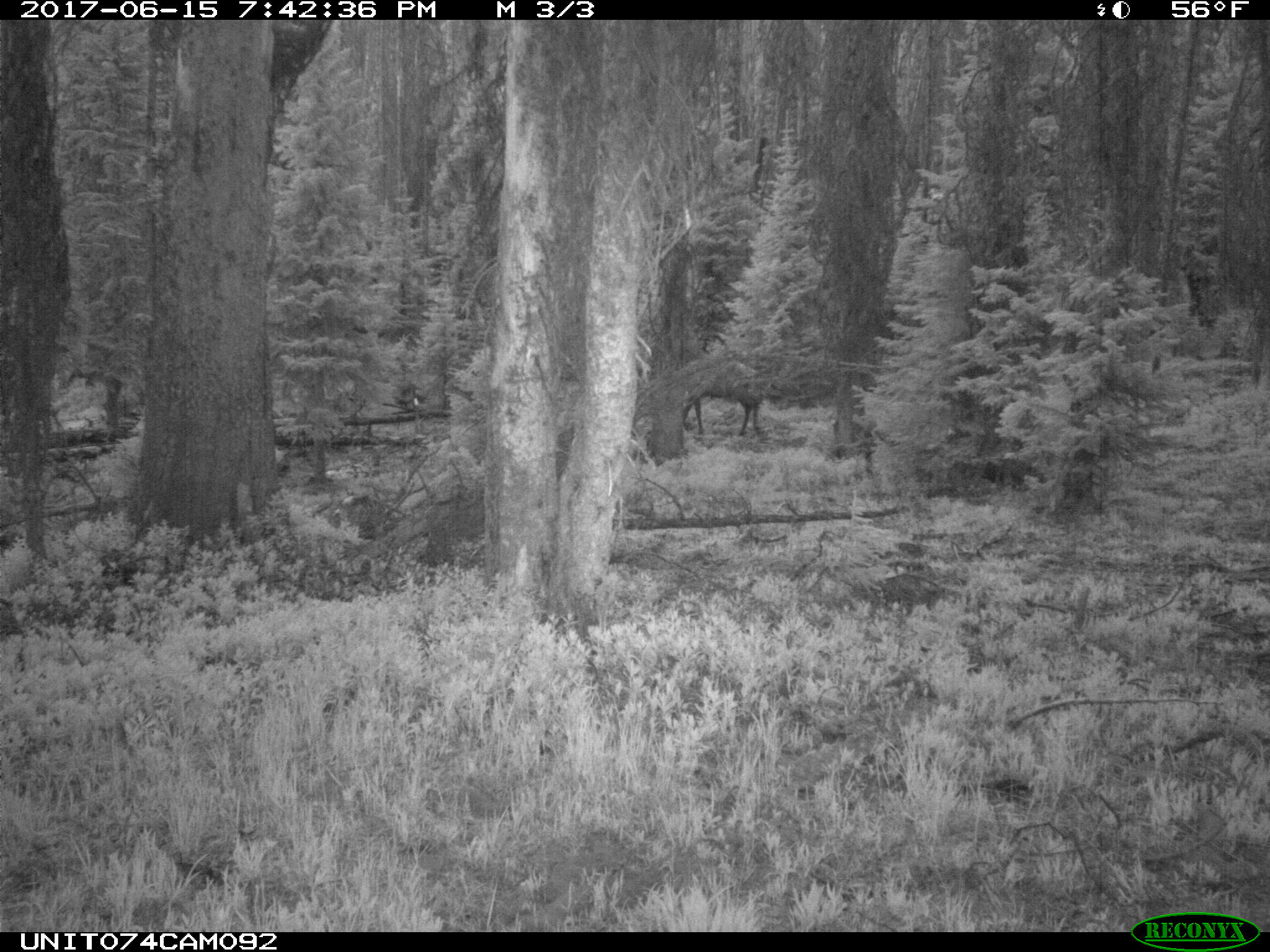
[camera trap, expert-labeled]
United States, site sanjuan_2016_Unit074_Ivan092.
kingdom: Animalia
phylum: Chordata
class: Mammalia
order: Artiodactyla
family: Cervidae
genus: Cervus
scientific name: Cervus elaphus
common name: red deer